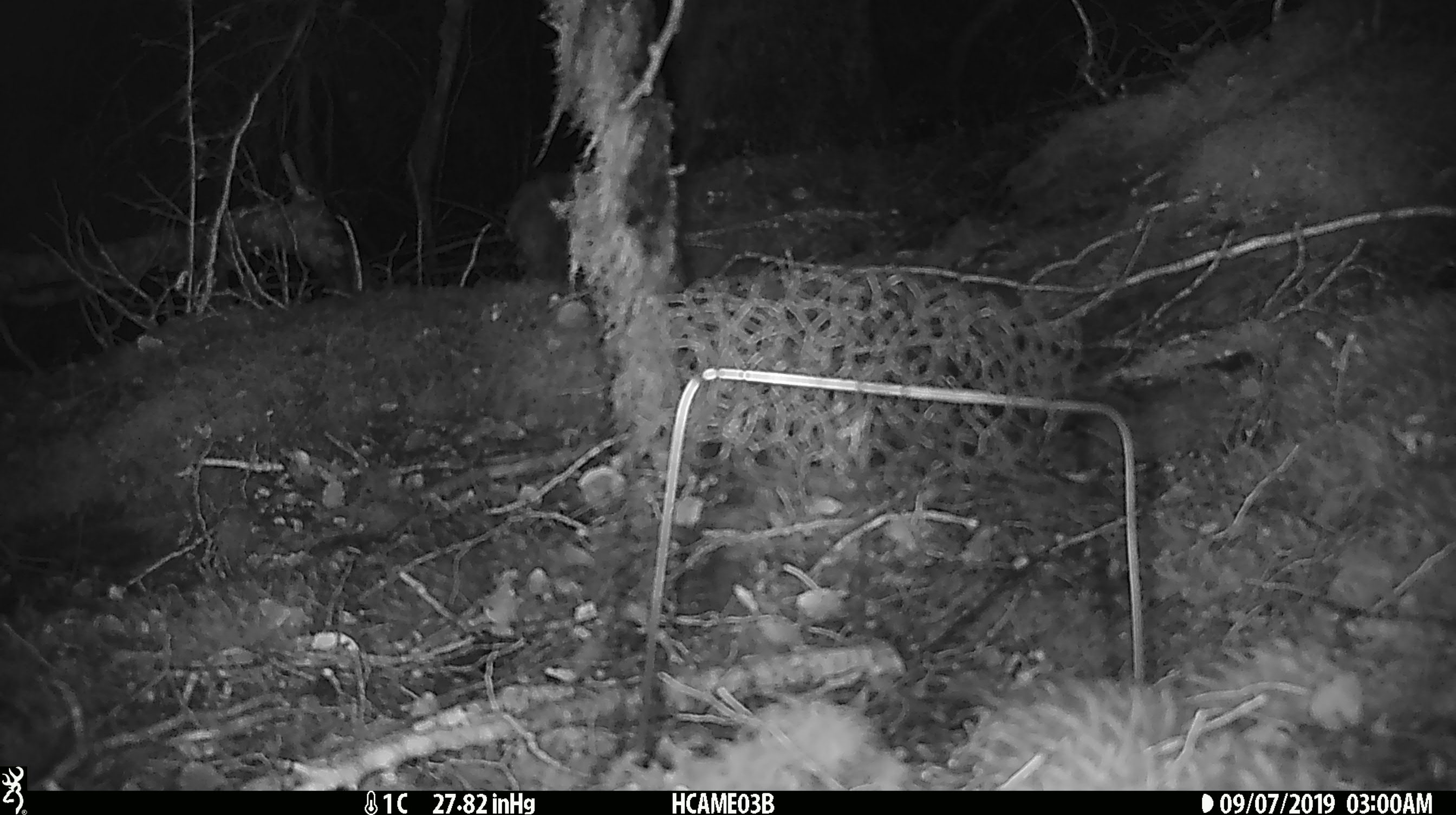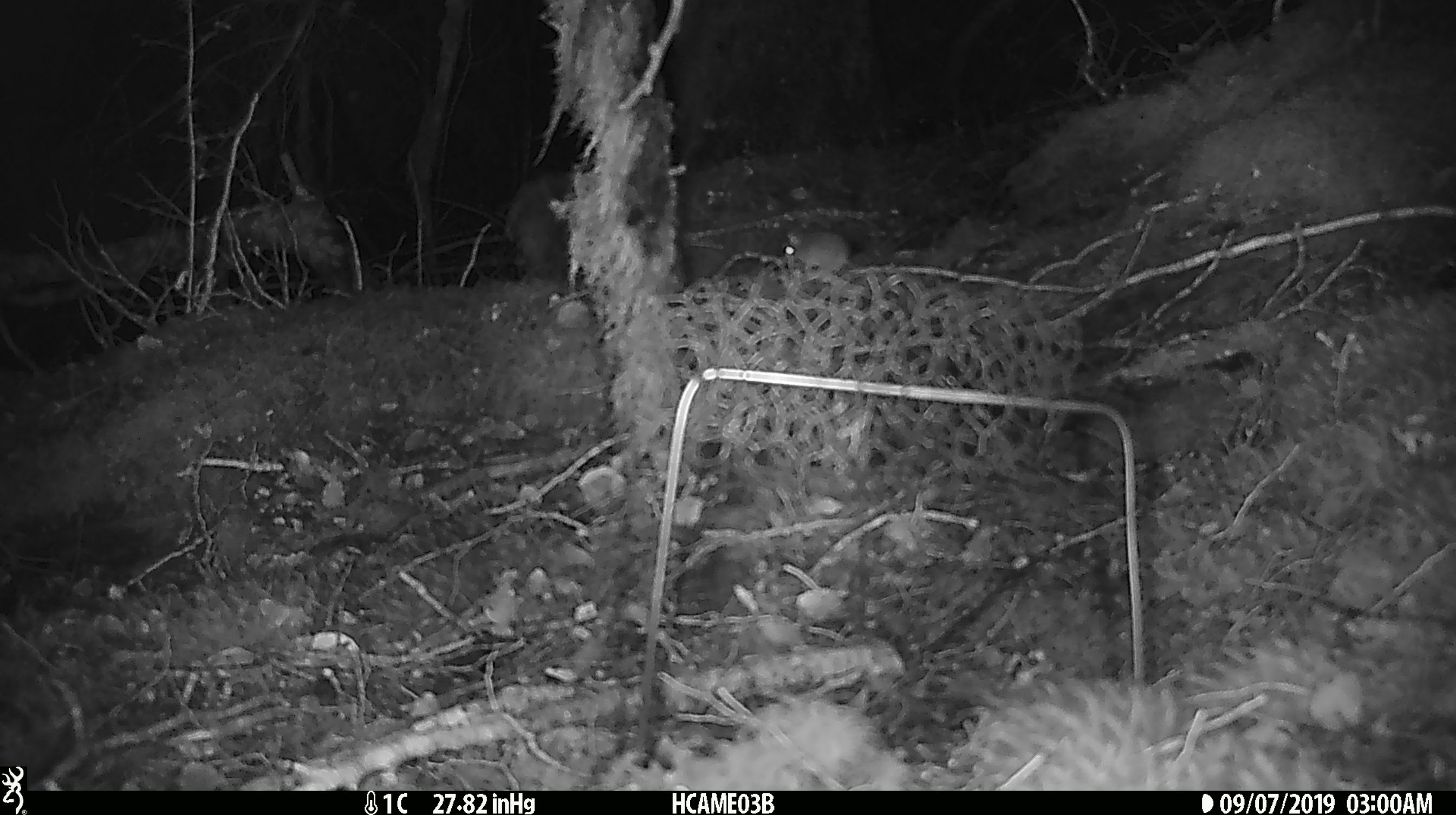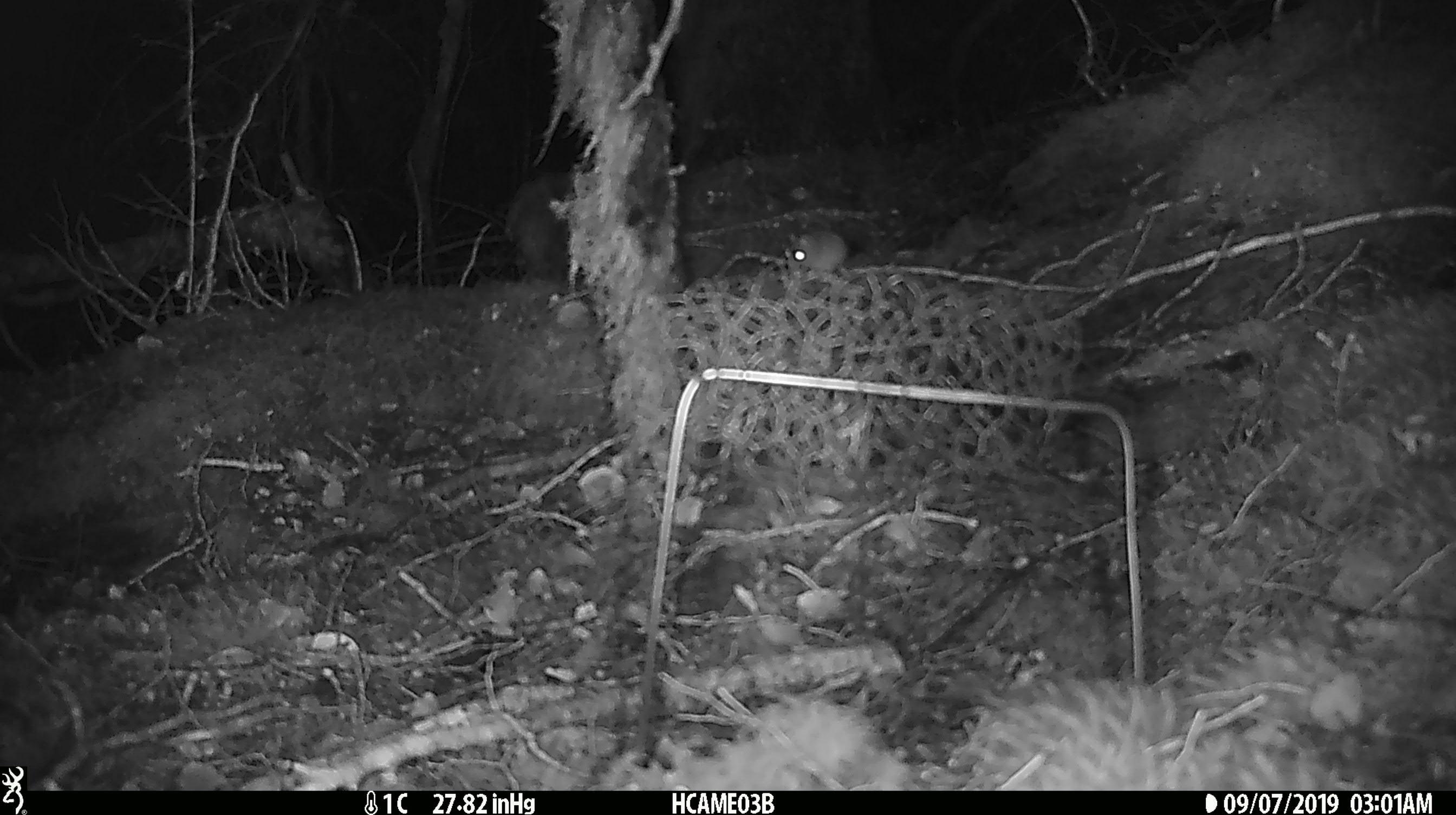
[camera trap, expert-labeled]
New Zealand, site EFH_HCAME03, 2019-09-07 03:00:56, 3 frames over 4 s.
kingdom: Animalia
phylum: Chordata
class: Mammalia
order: Rodentia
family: Muridae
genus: Mus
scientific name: Mus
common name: mouse